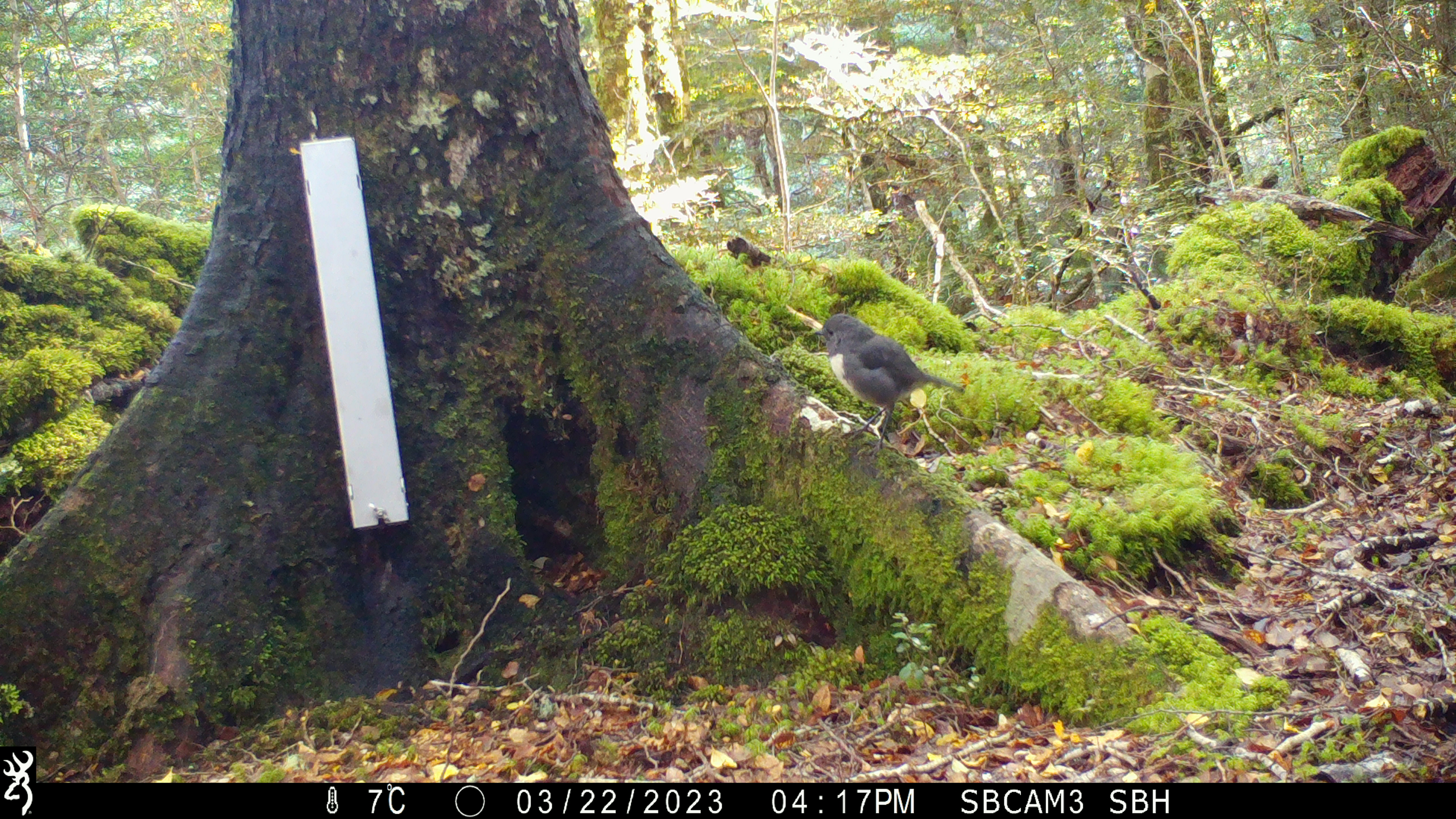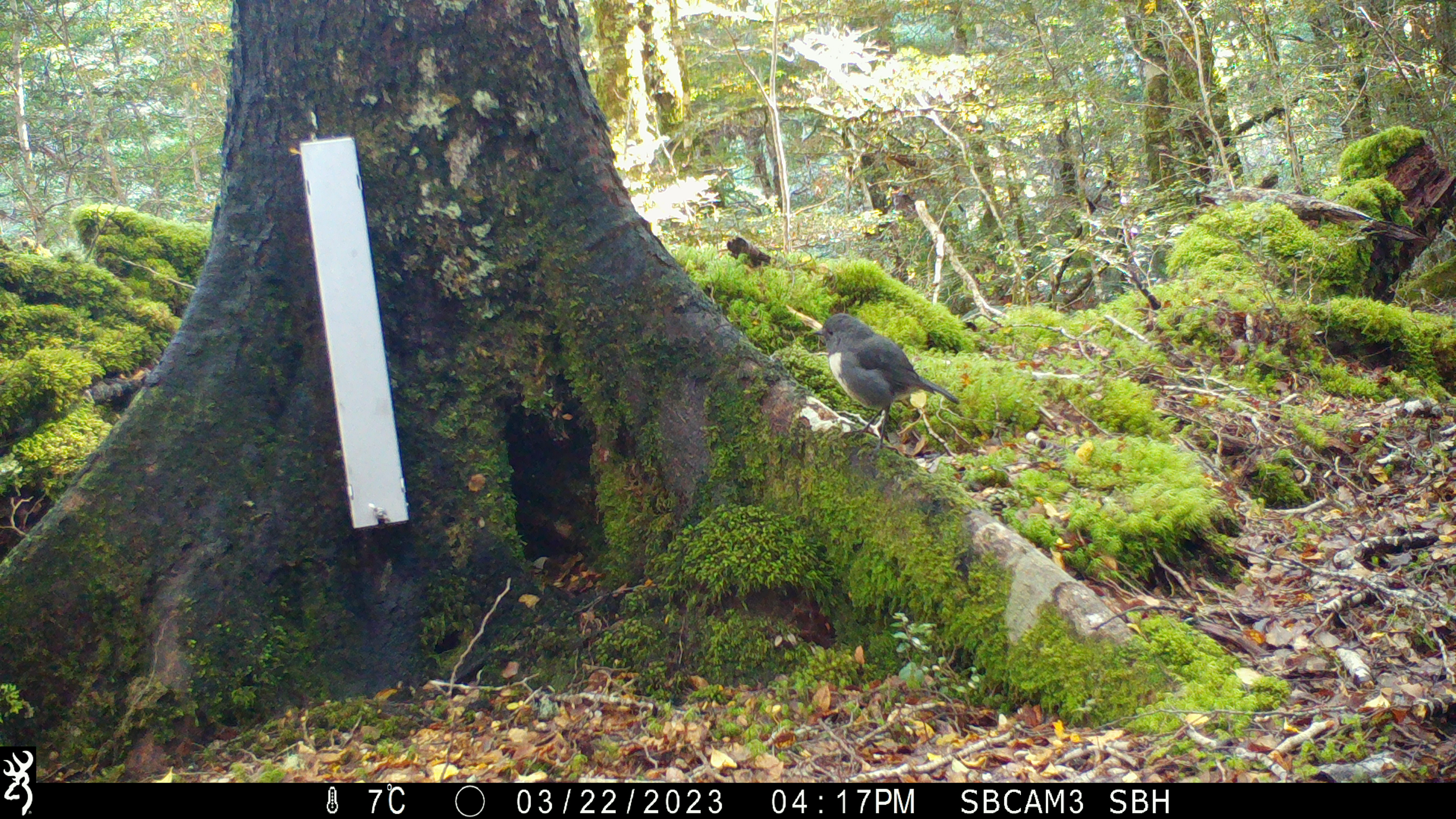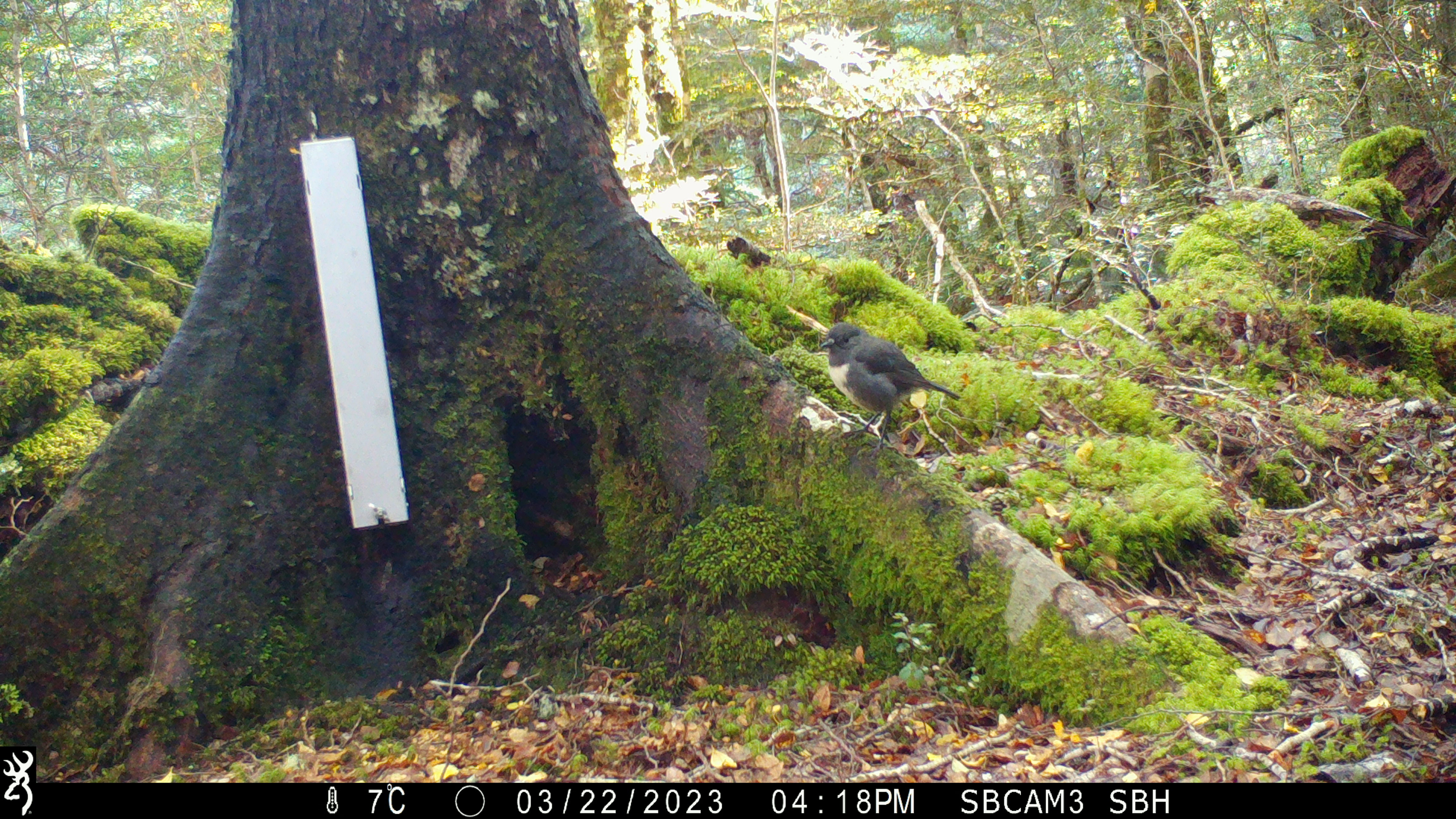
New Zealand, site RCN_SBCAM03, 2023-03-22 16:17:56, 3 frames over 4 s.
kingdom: Animalia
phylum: Chordata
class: Aves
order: Passeriformes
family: Petroicidae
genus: Petroica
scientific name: Petroica australis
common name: new zealand robin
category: robin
Robin (new zealand robin) (Petroica australis).